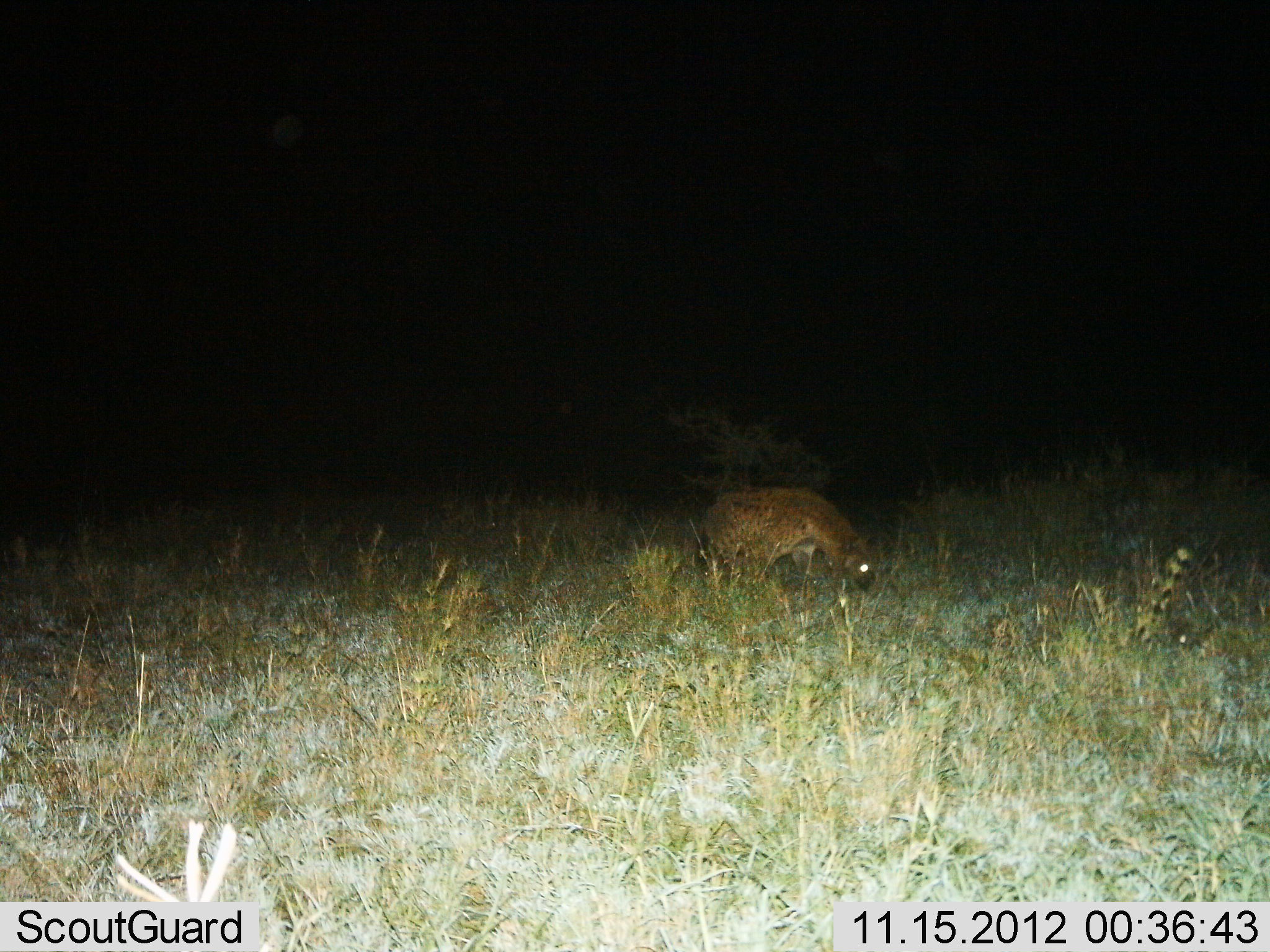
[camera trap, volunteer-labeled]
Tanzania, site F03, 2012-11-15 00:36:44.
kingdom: Animalia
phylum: Chordata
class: Mammalia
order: Carnivora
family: Hyaenidae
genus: Crocuta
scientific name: Crocuta crocuta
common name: spotted hyena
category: hyenaspotted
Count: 1.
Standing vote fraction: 40%.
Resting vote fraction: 0%.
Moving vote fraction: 50%.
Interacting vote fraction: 0%.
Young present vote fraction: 0%.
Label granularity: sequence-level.